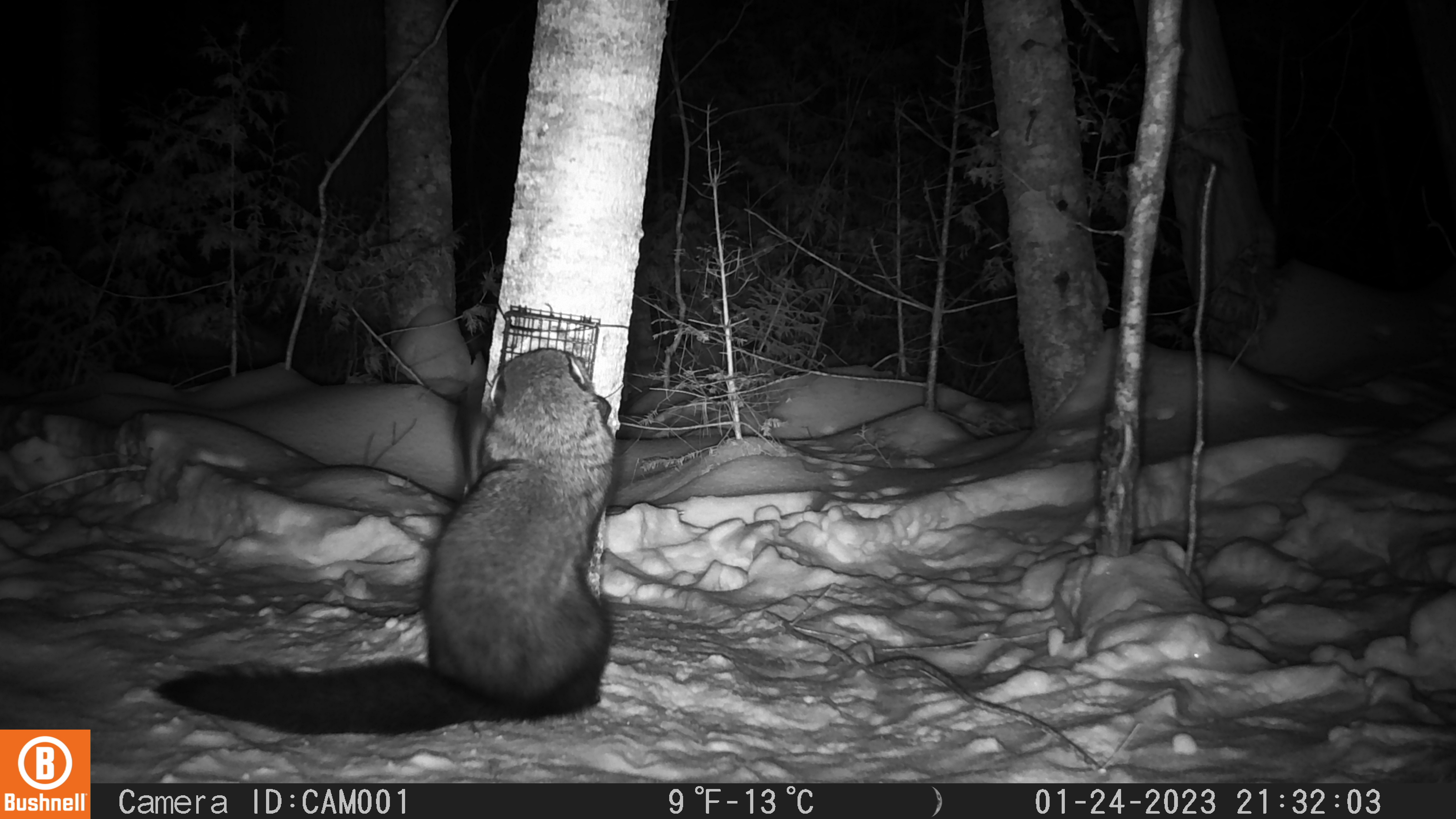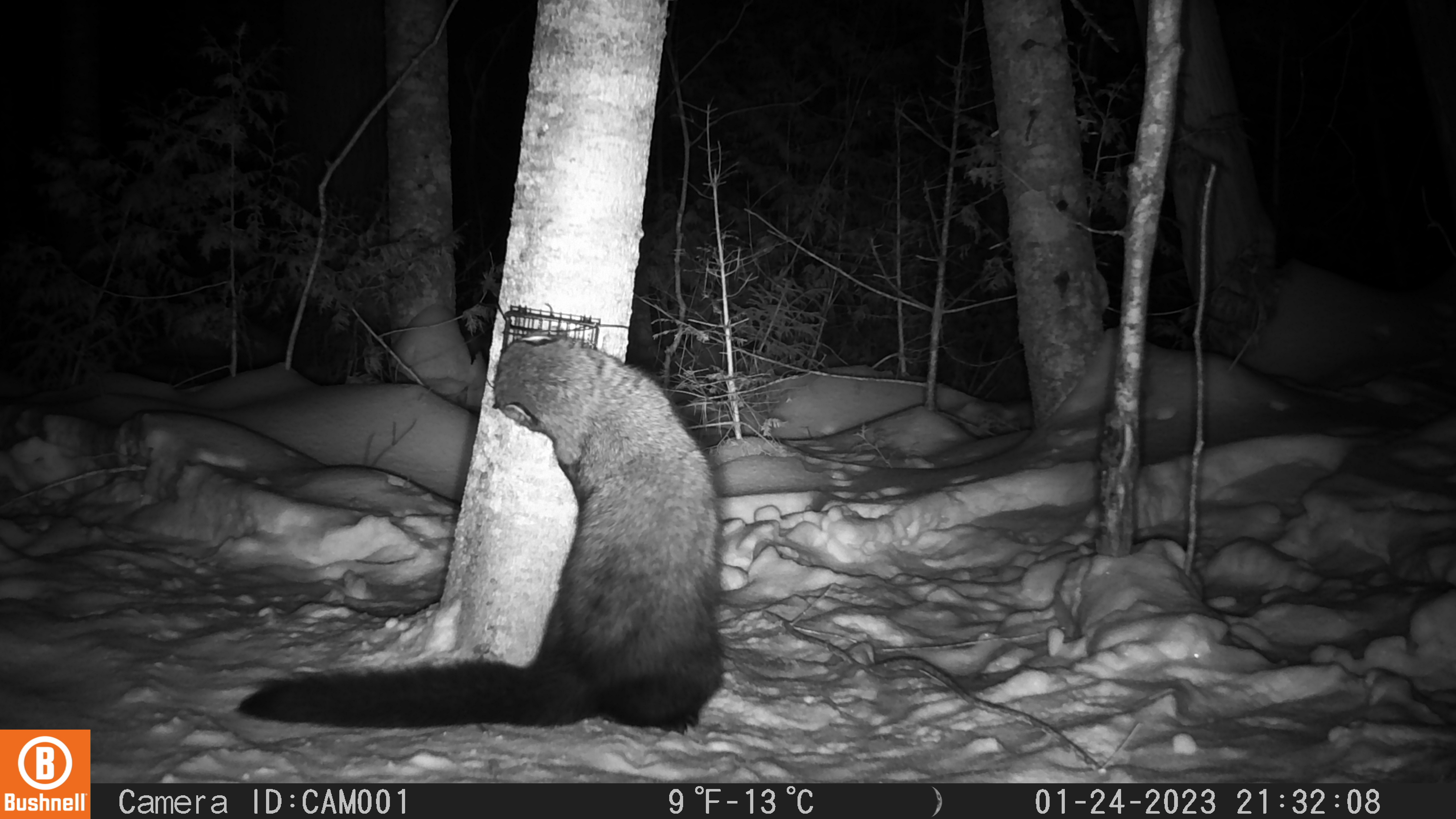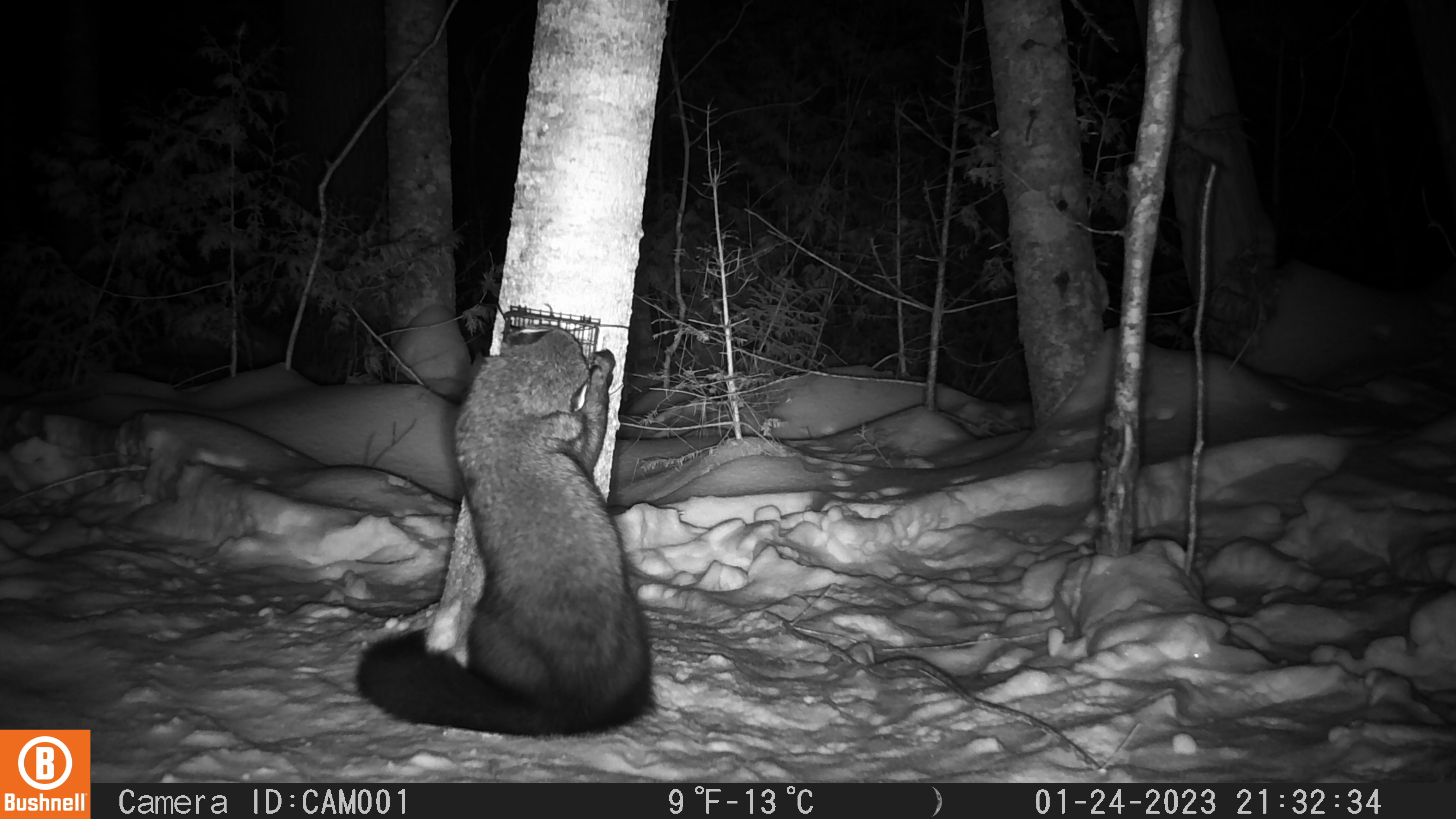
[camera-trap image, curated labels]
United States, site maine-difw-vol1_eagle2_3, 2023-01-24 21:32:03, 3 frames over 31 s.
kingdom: Animalia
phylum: Chordata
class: Mammalia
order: Carnivora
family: Mustelidae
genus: Pekania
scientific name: Pekania pennanti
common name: fisher